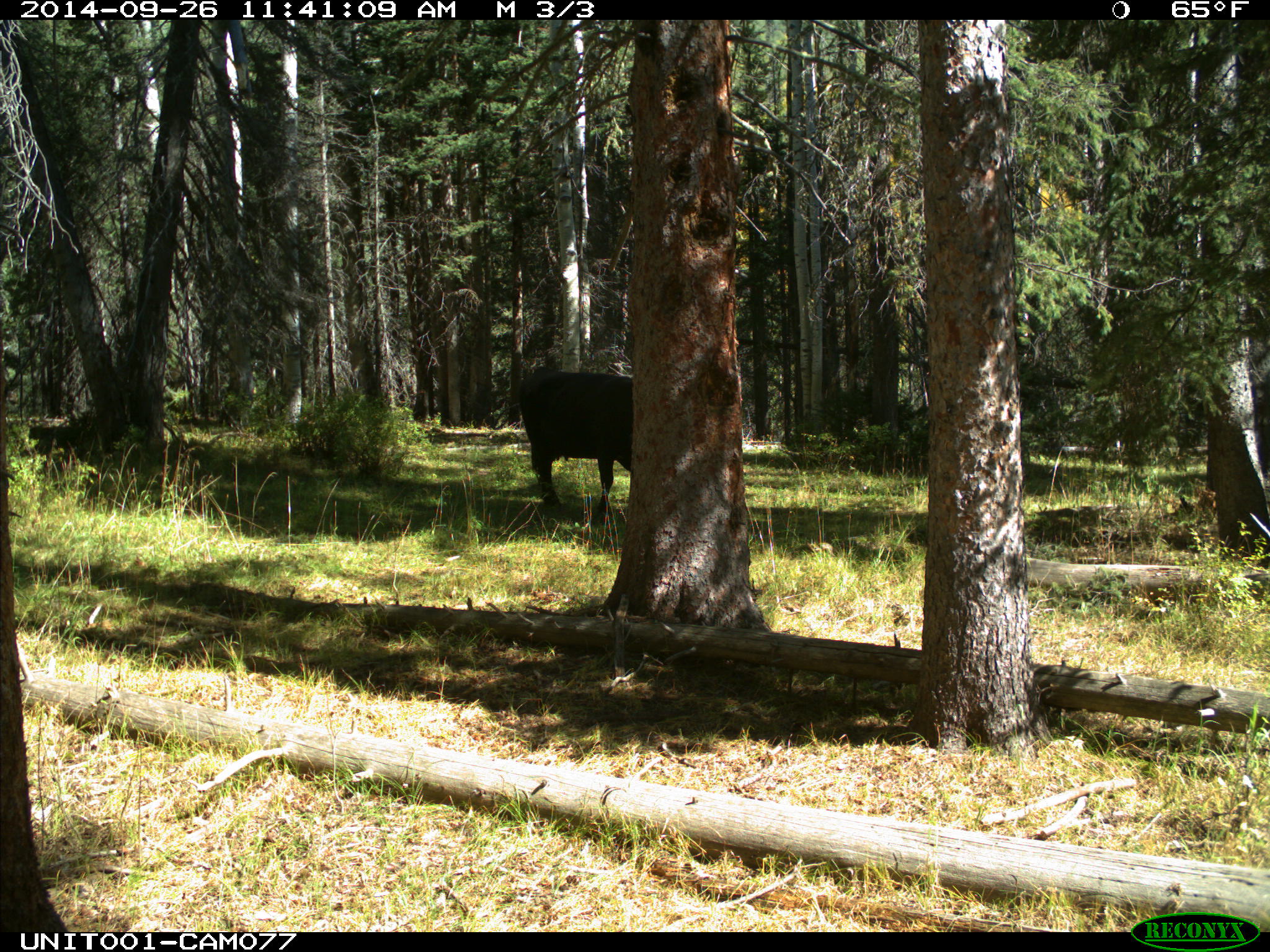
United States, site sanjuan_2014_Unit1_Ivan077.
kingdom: Animalia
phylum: Chordata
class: Mammalia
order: Artiodactyla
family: Bovidae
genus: Bos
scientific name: Bos taurus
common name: domestic cow